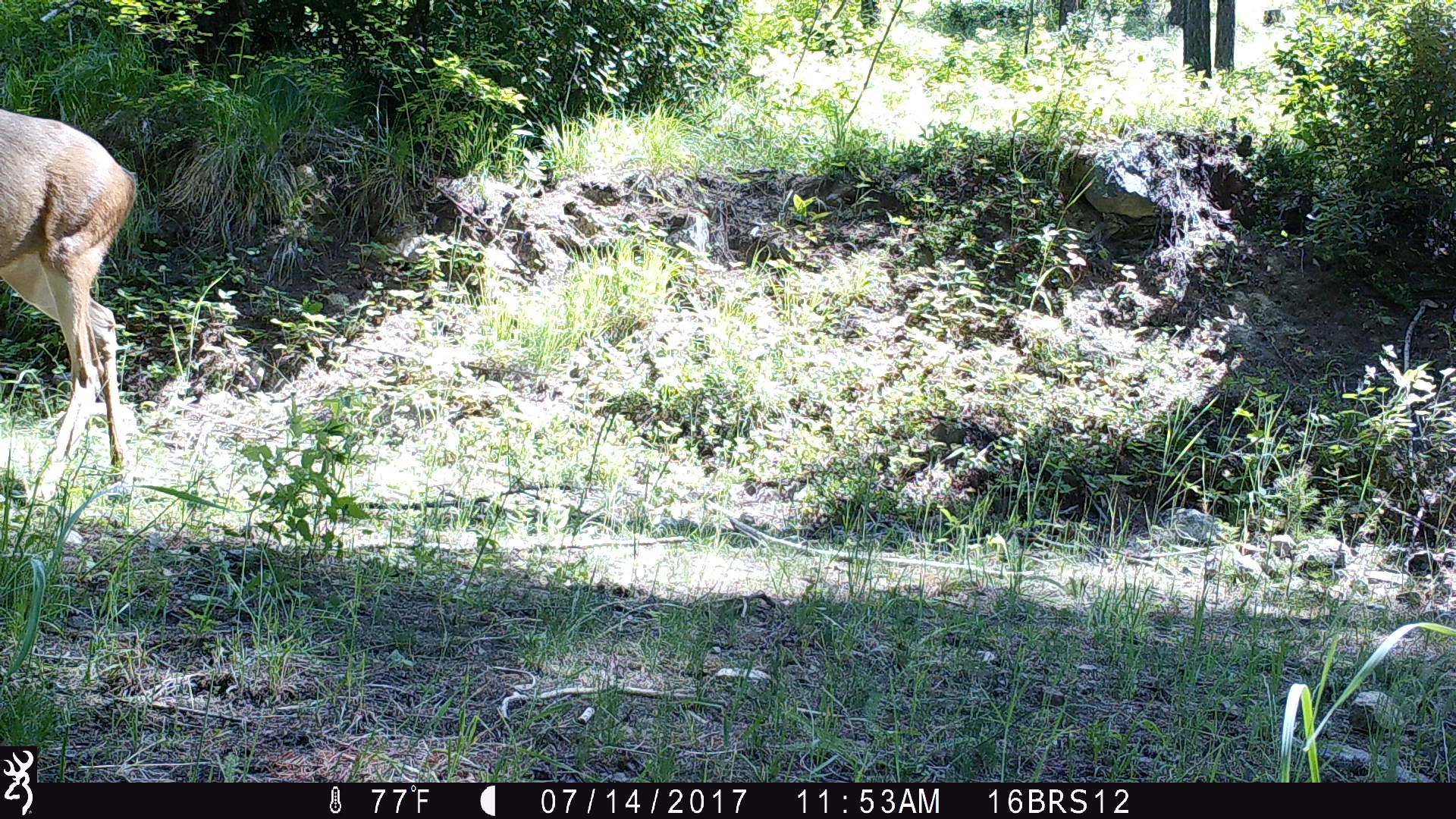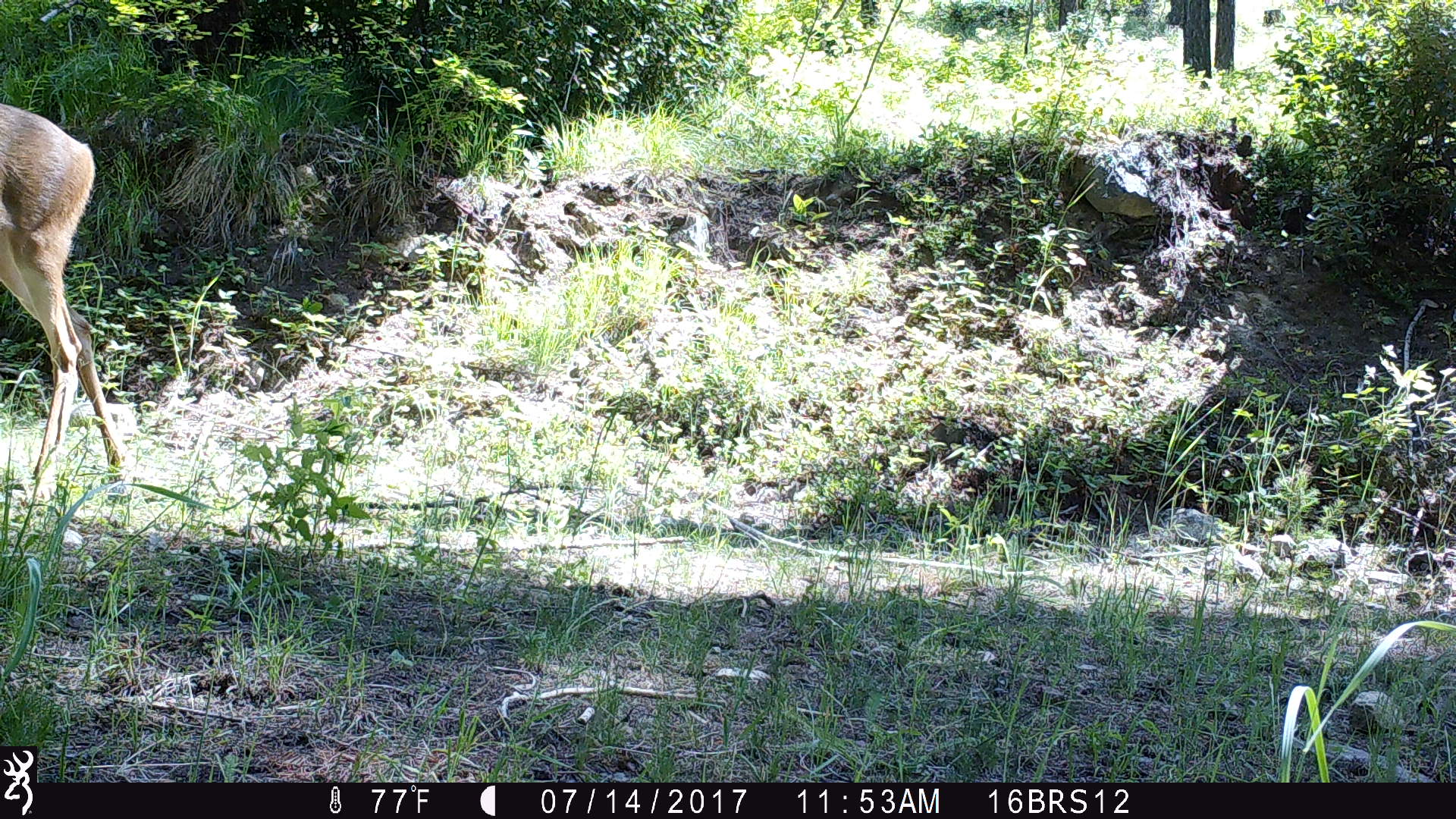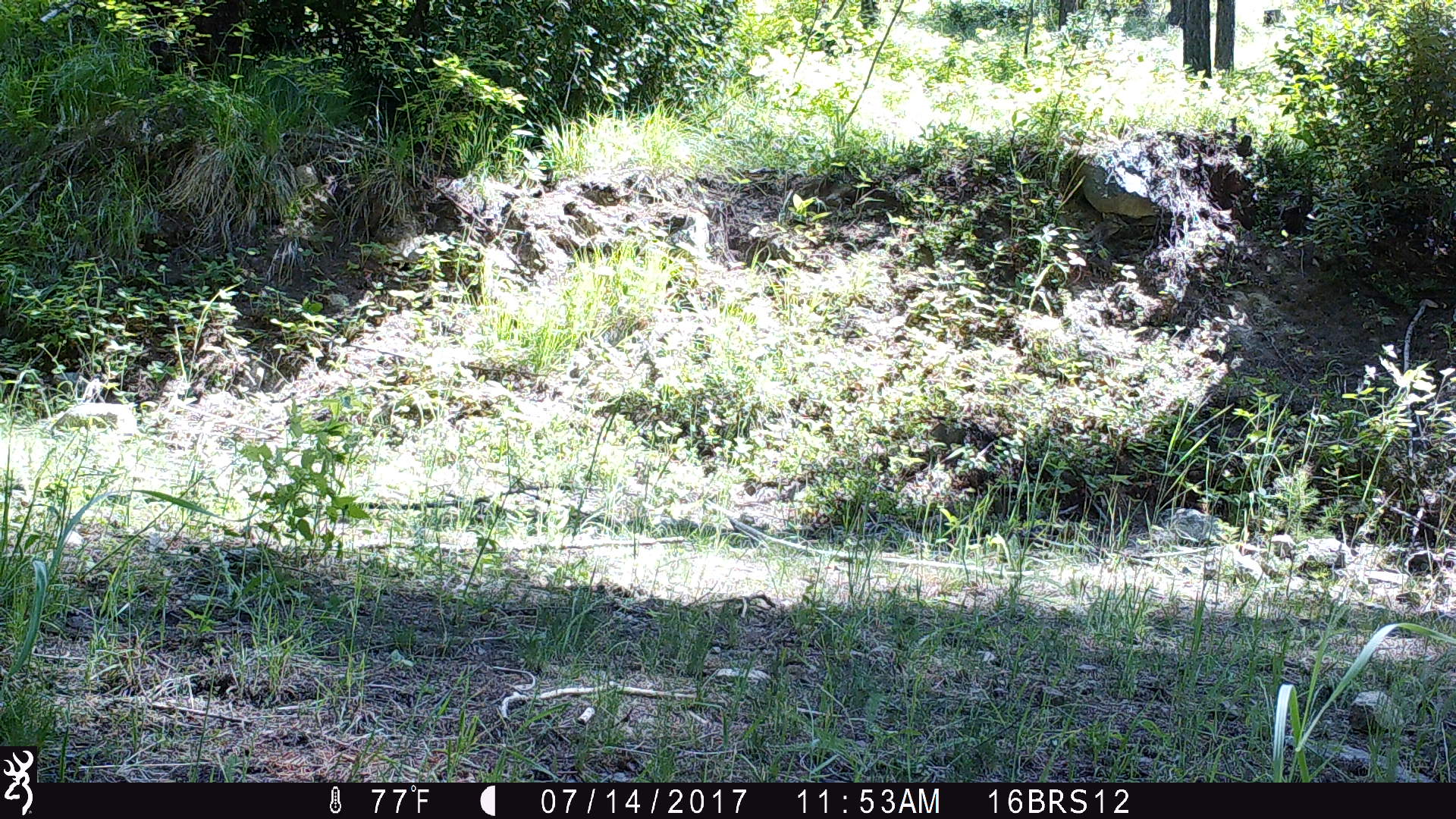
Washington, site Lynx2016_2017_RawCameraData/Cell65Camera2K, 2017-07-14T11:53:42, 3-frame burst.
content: unidentified animal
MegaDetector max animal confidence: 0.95